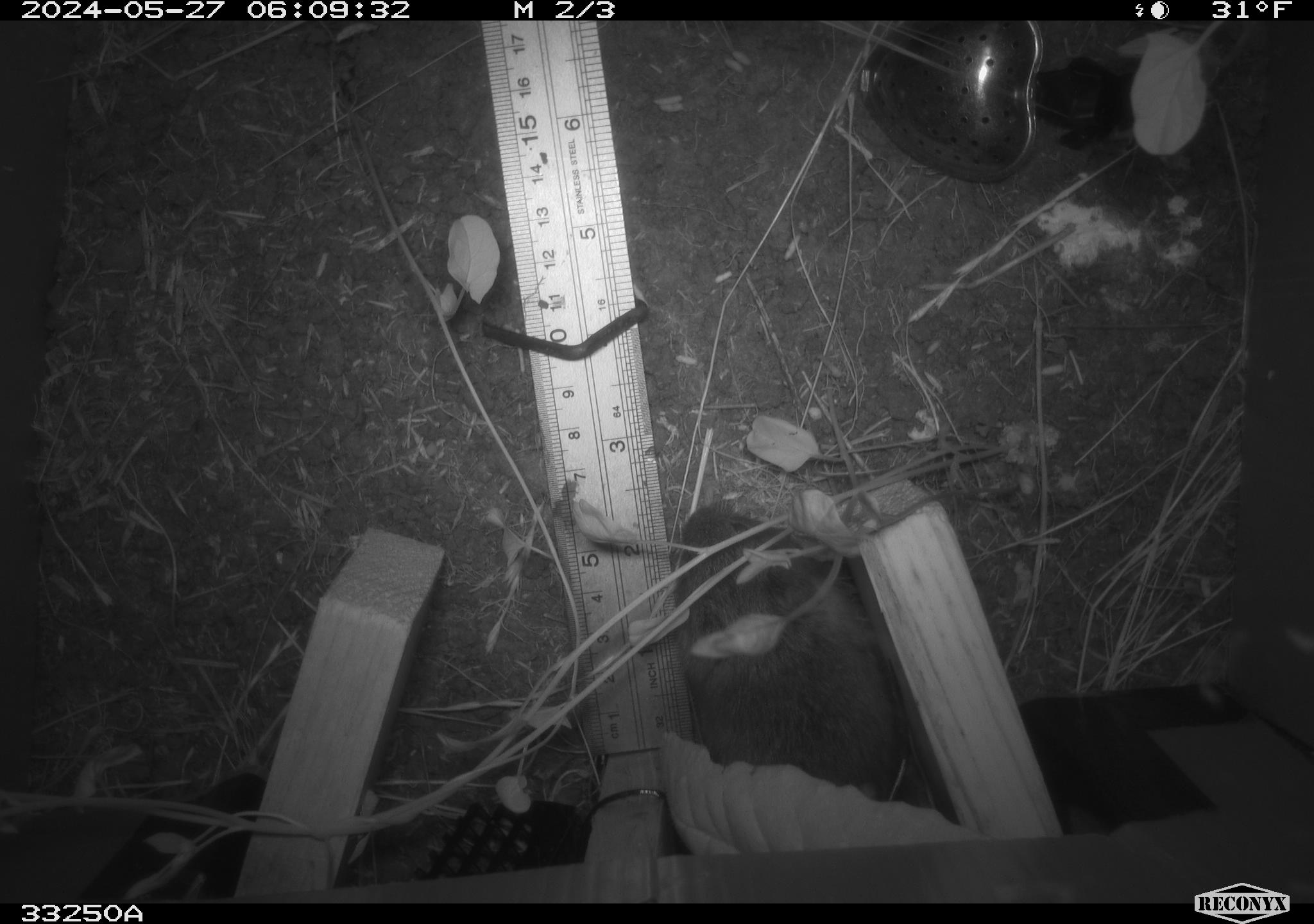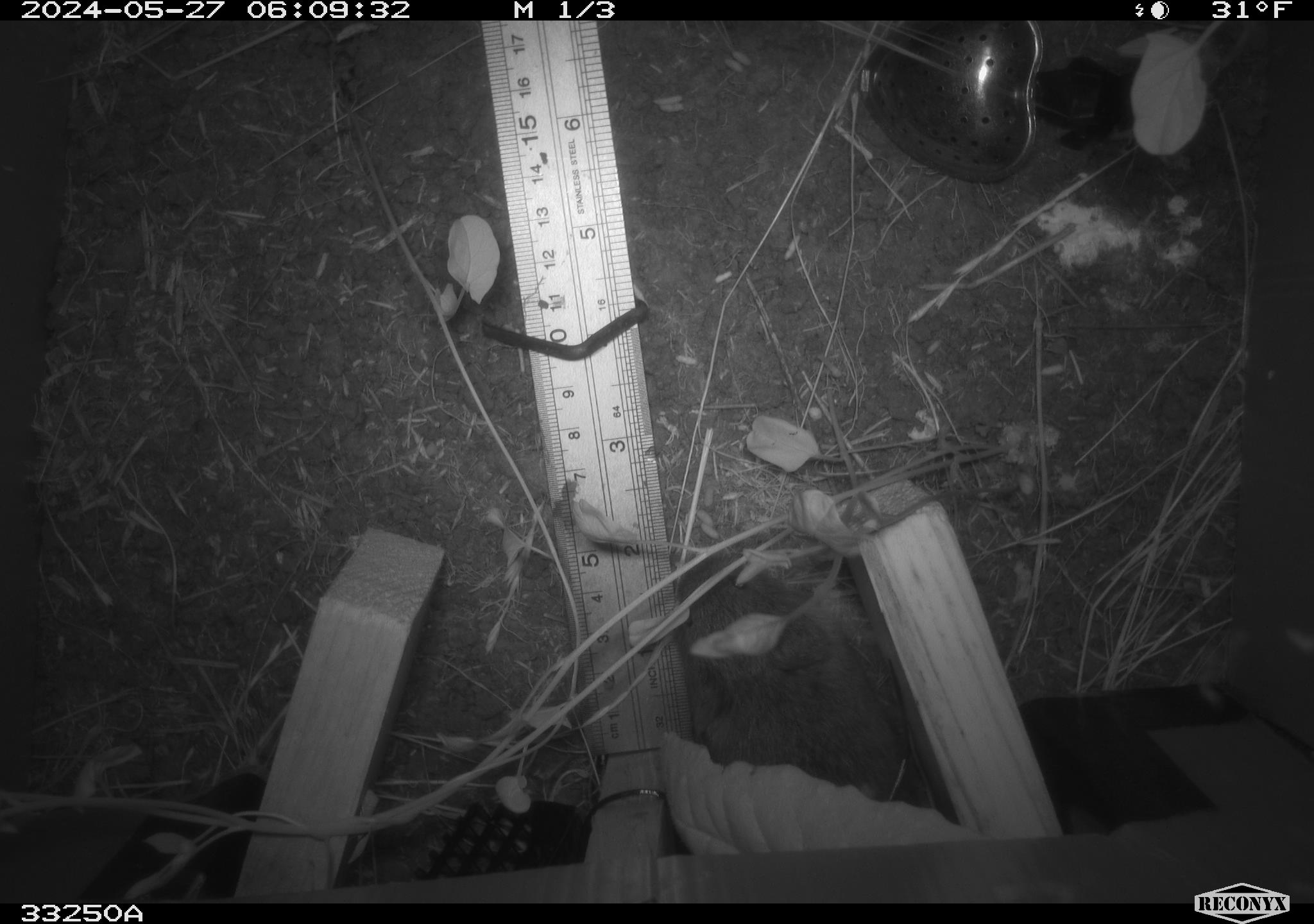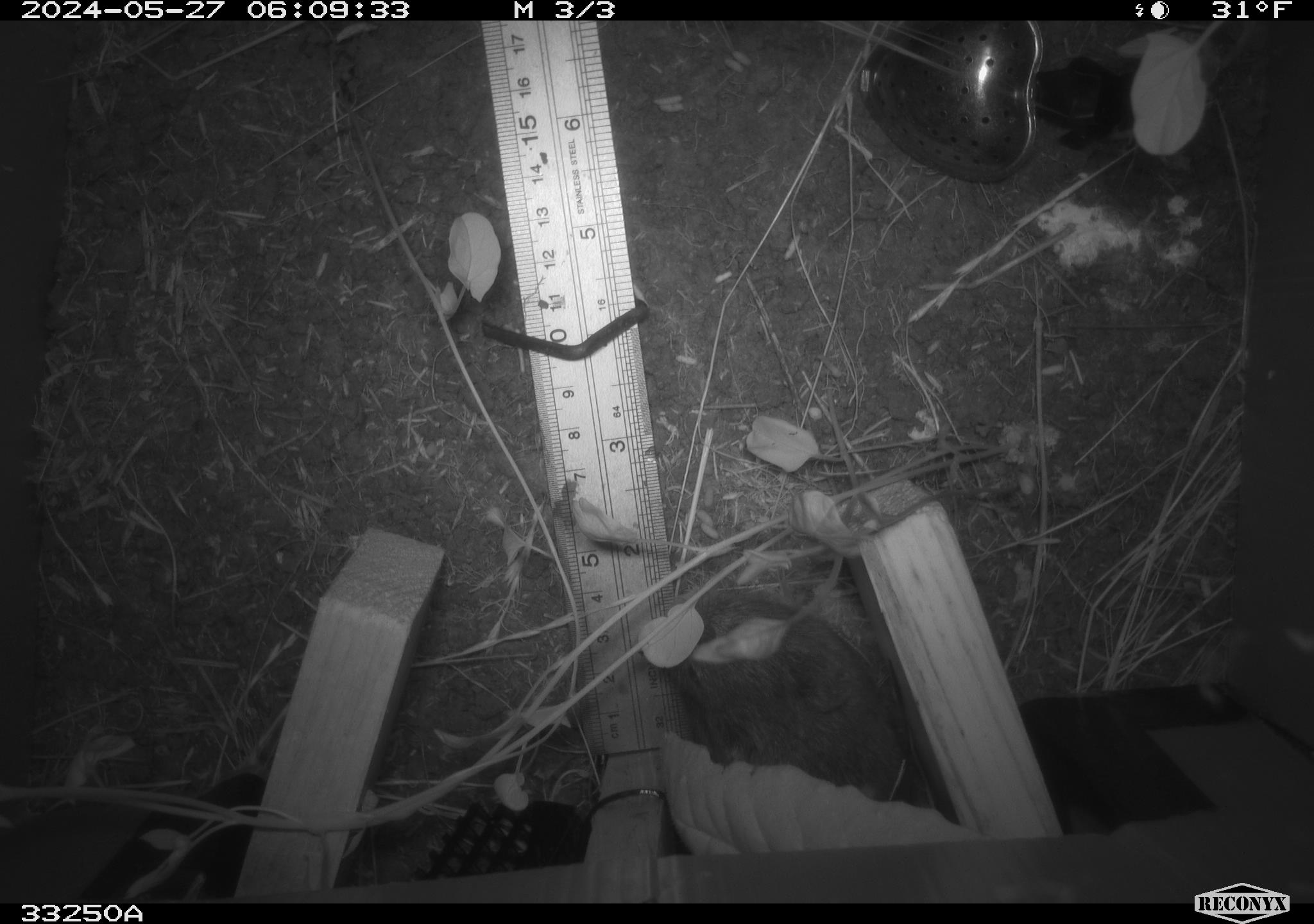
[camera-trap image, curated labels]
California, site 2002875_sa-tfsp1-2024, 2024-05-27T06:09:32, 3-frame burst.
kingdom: Animalia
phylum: Chordata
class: Mammalia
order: Rodentia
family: Cricetidae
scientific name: Arvicolinae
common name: voles, lemmings, and muskrats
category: arvicolinae subfamily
Arvicolinae subfamily (voles, lemmings, and muskrats) (Arvicolinae).